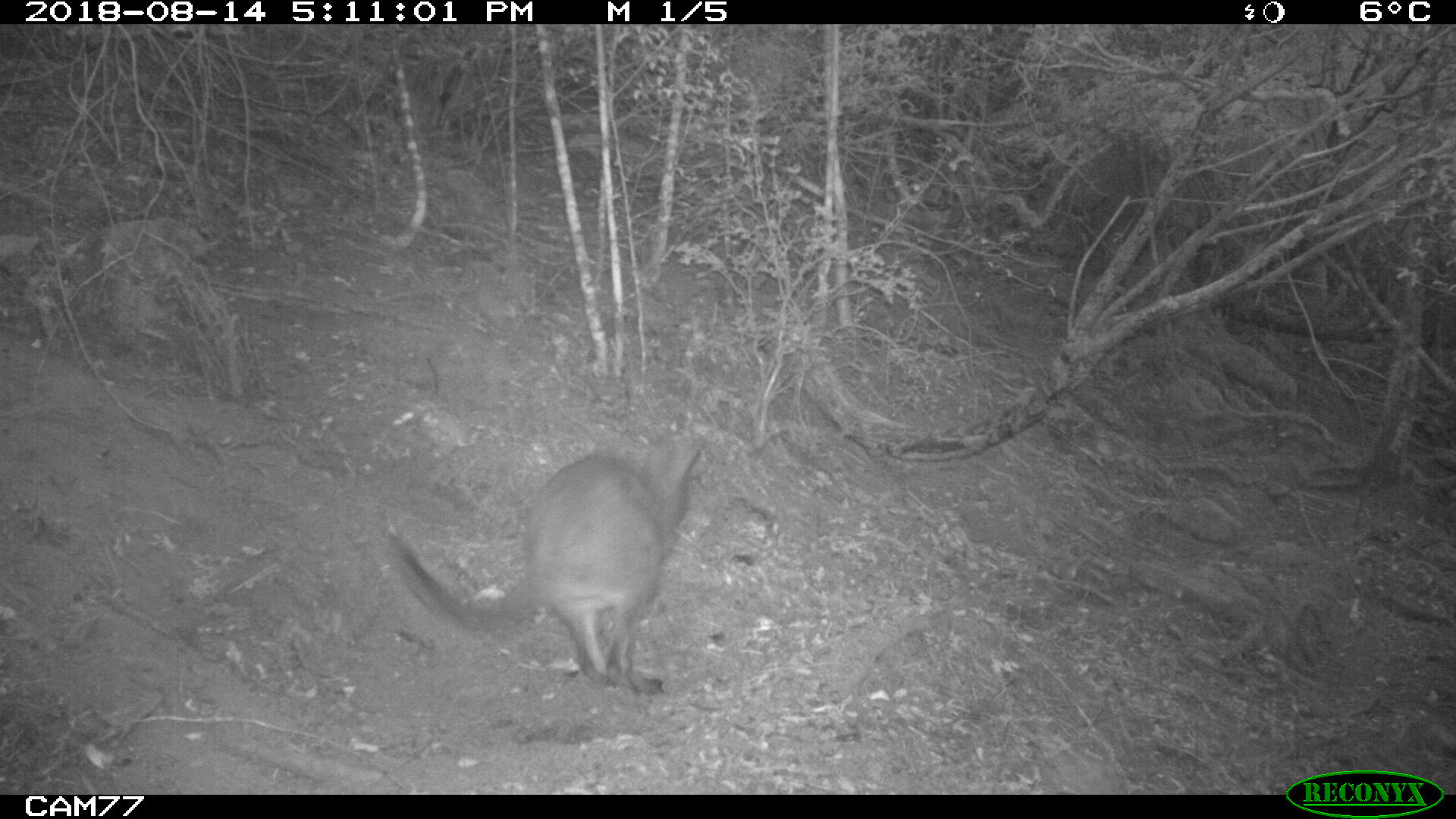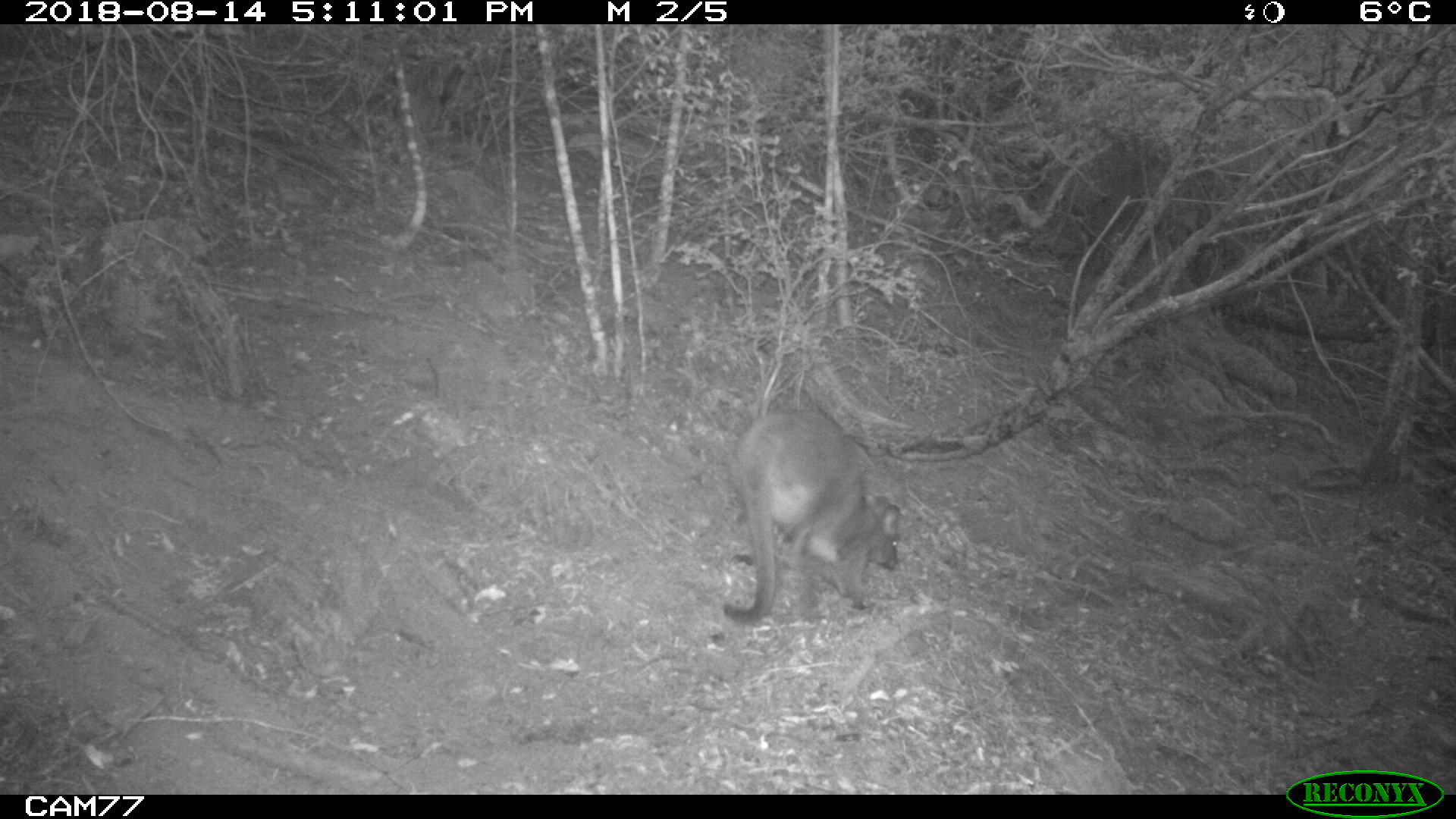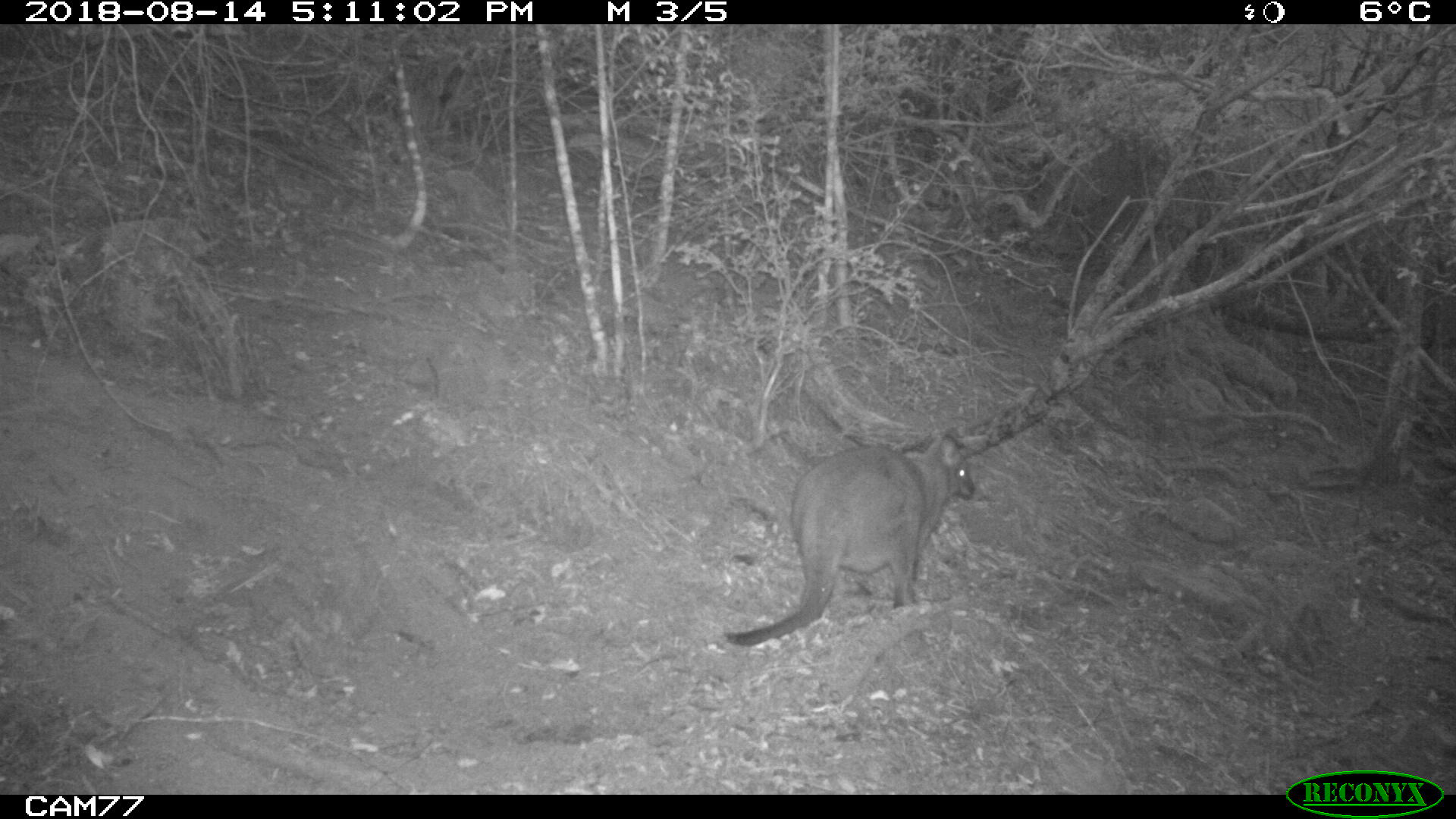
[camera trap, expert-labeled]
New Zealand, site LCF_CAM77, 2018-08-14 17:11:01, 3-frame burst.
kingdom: Animalia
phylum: Chordata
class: Mammalia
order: Diprotodontia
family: Macropodidae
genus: Notamacropus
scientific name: Notamacropus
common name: wallaby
Wallaby (Notamacropus).